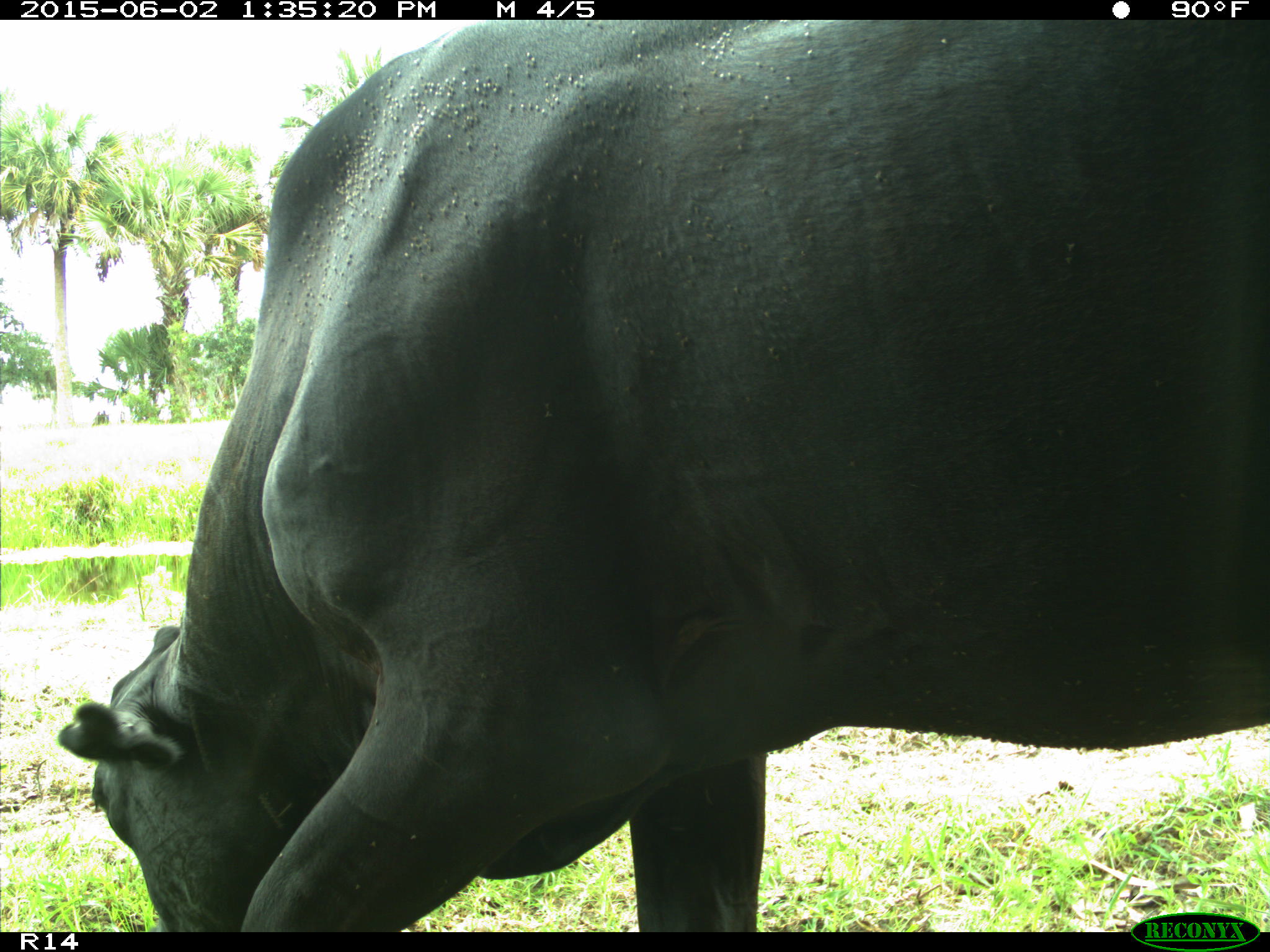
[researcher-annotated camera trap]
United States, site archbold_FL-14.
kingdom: Animalia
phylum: Chordata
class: Mammalia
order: Artiodactyla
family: Bovidae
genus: Bos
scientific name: Bos taurus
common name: domestic cow